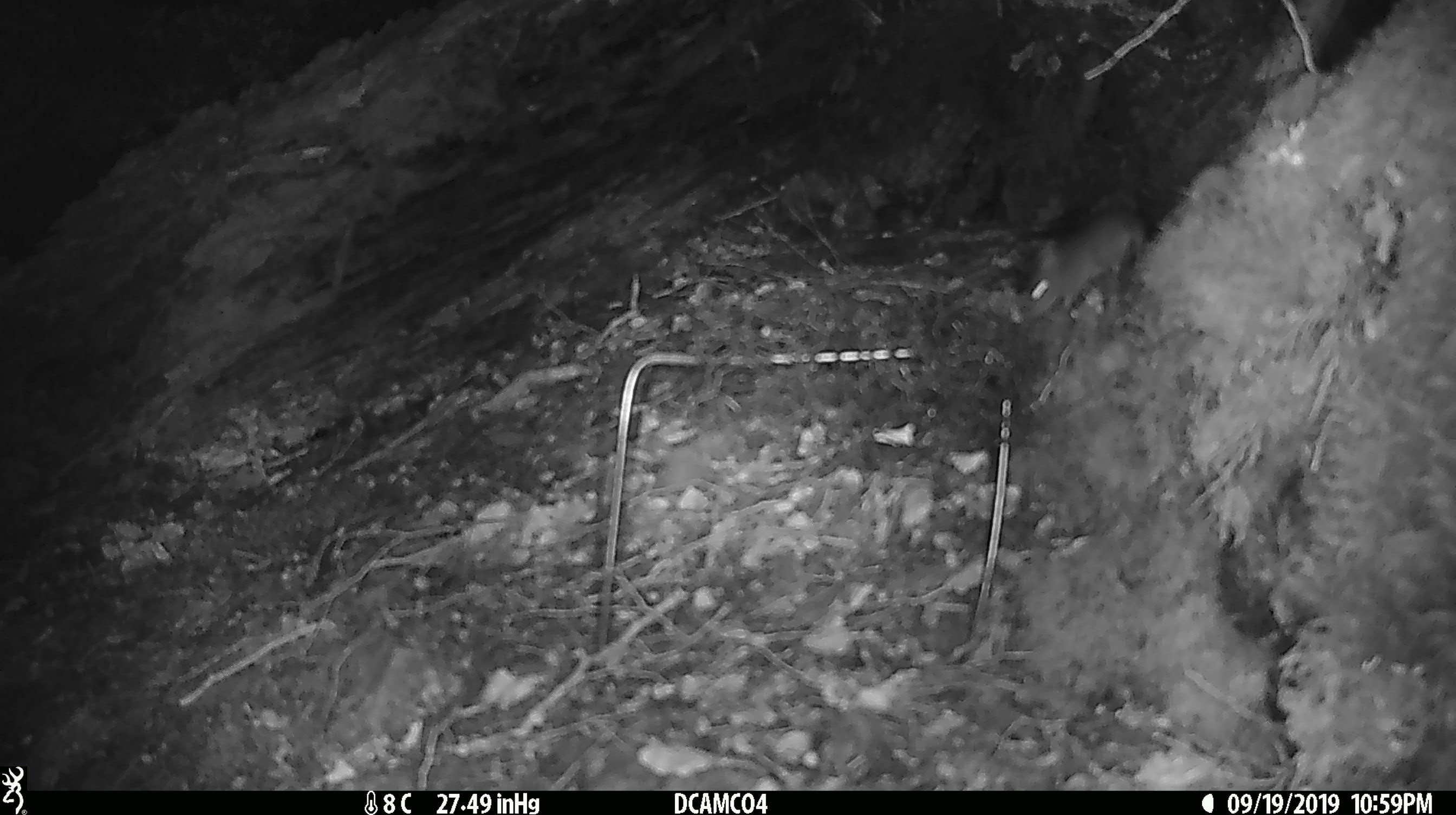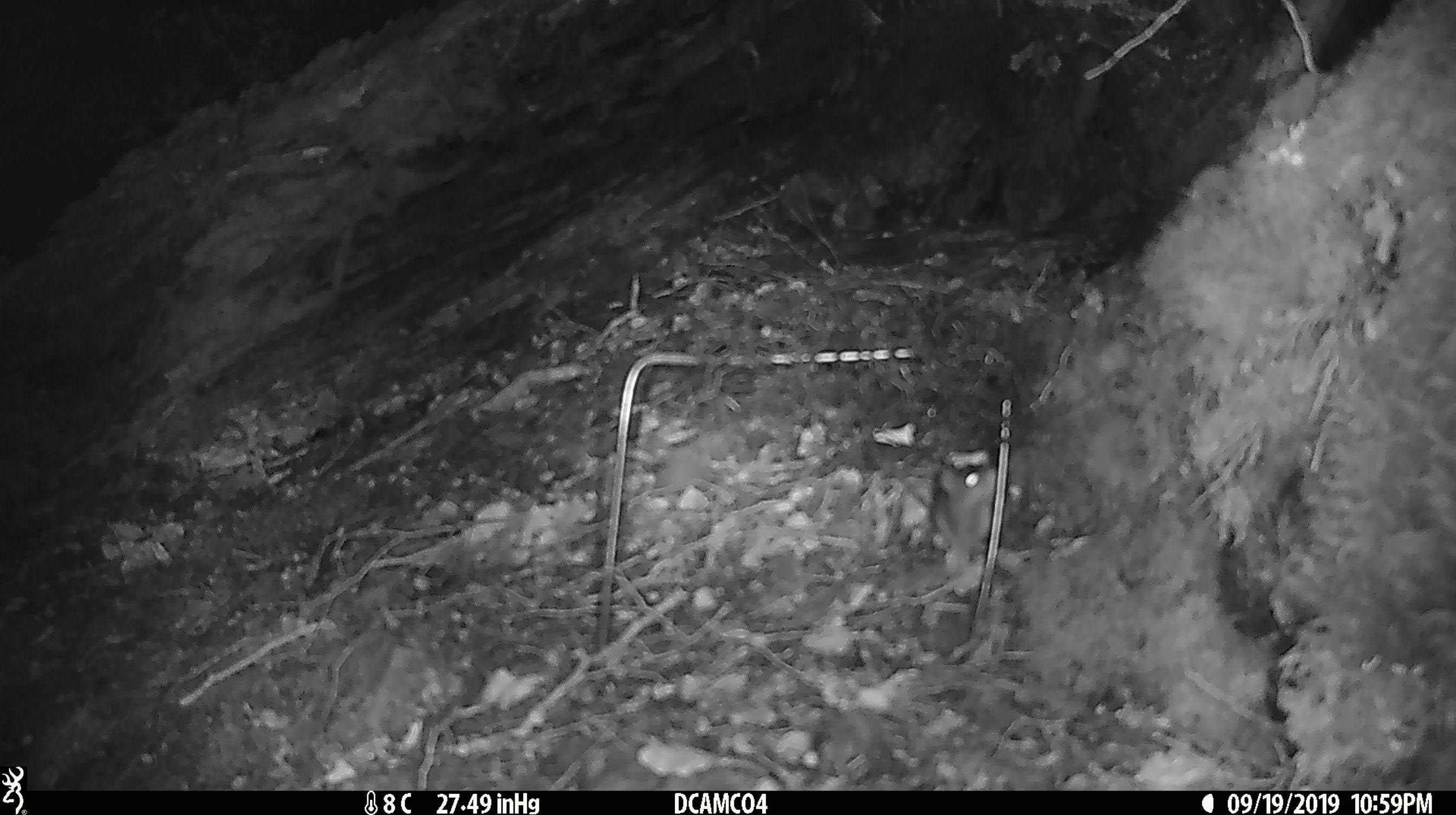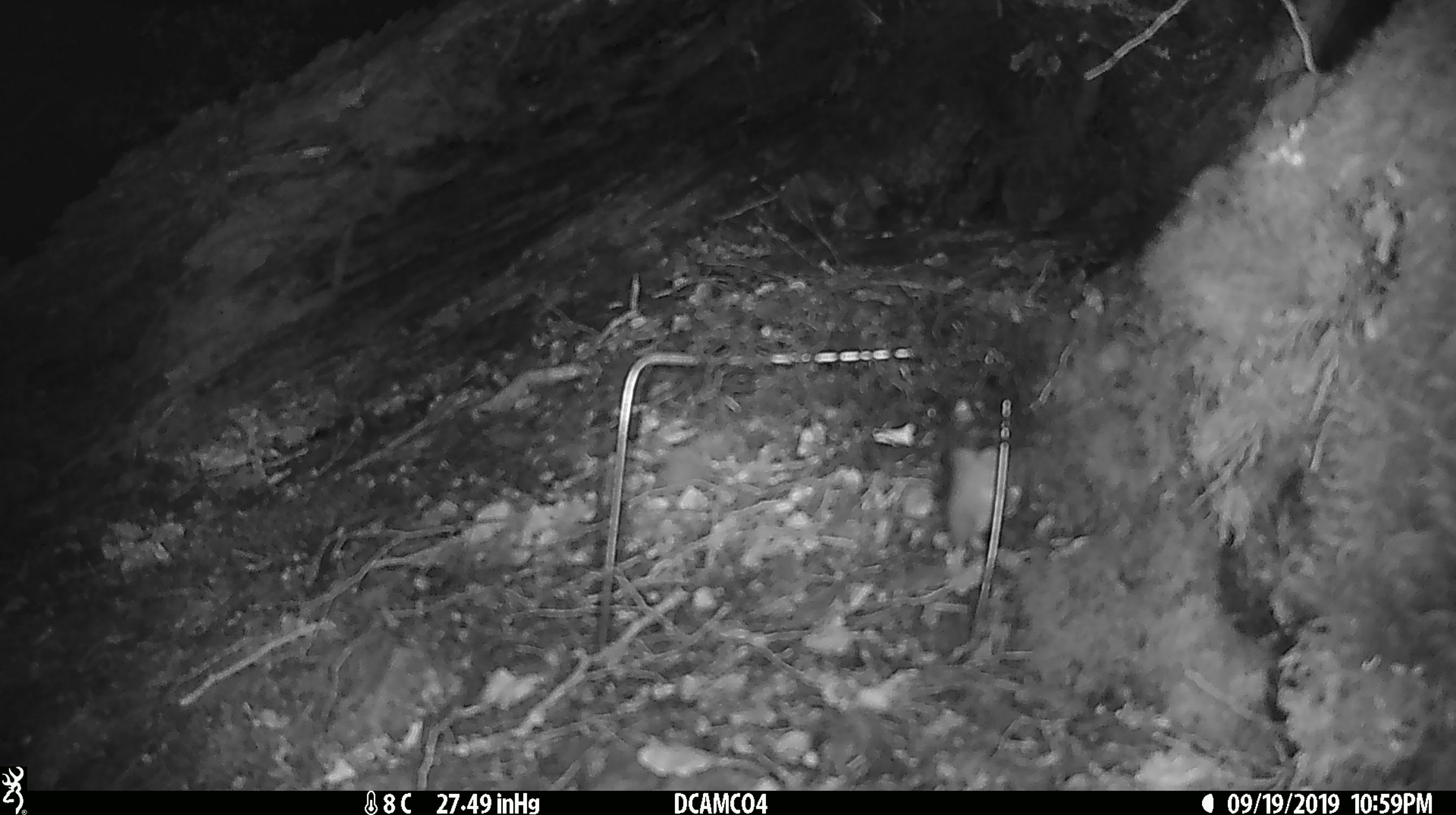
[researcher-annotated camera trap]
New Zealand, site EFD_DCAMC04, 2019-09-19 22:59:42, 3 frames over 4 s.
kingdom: Animalia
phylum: Chordata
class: Mammalia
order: Rodentia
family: Muridae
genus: Mus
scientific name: Mus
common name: mouse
Mouse (Mus).